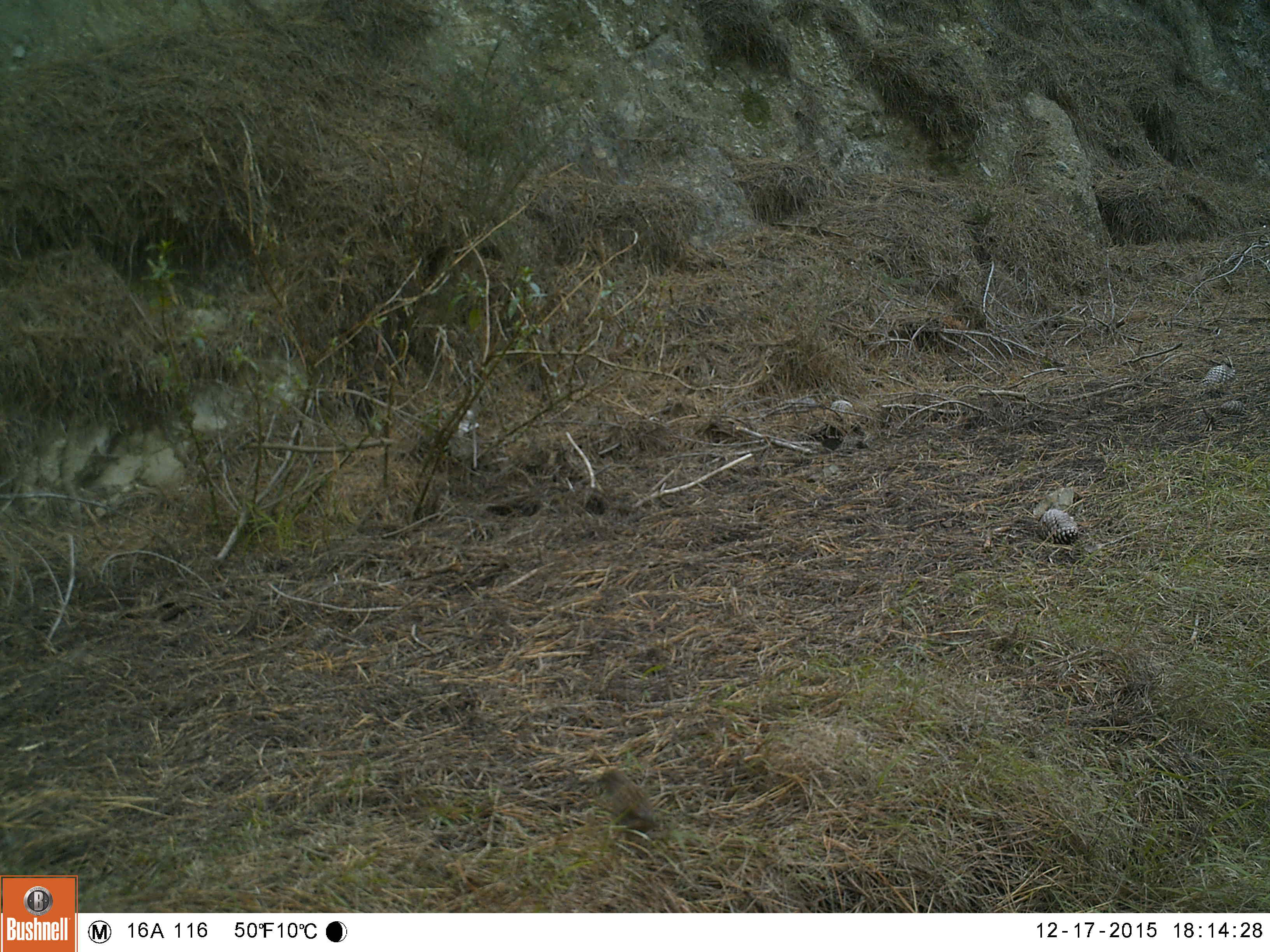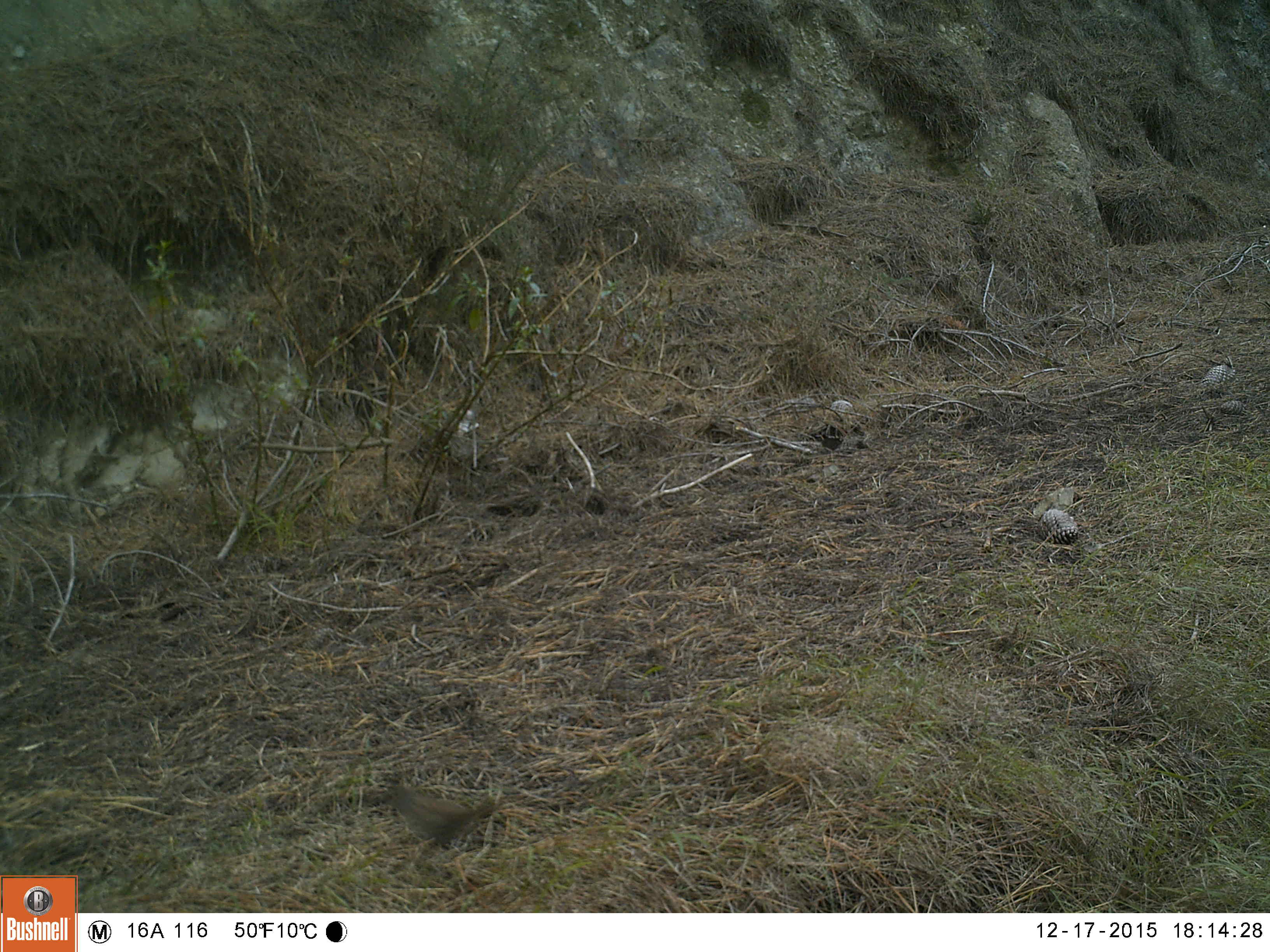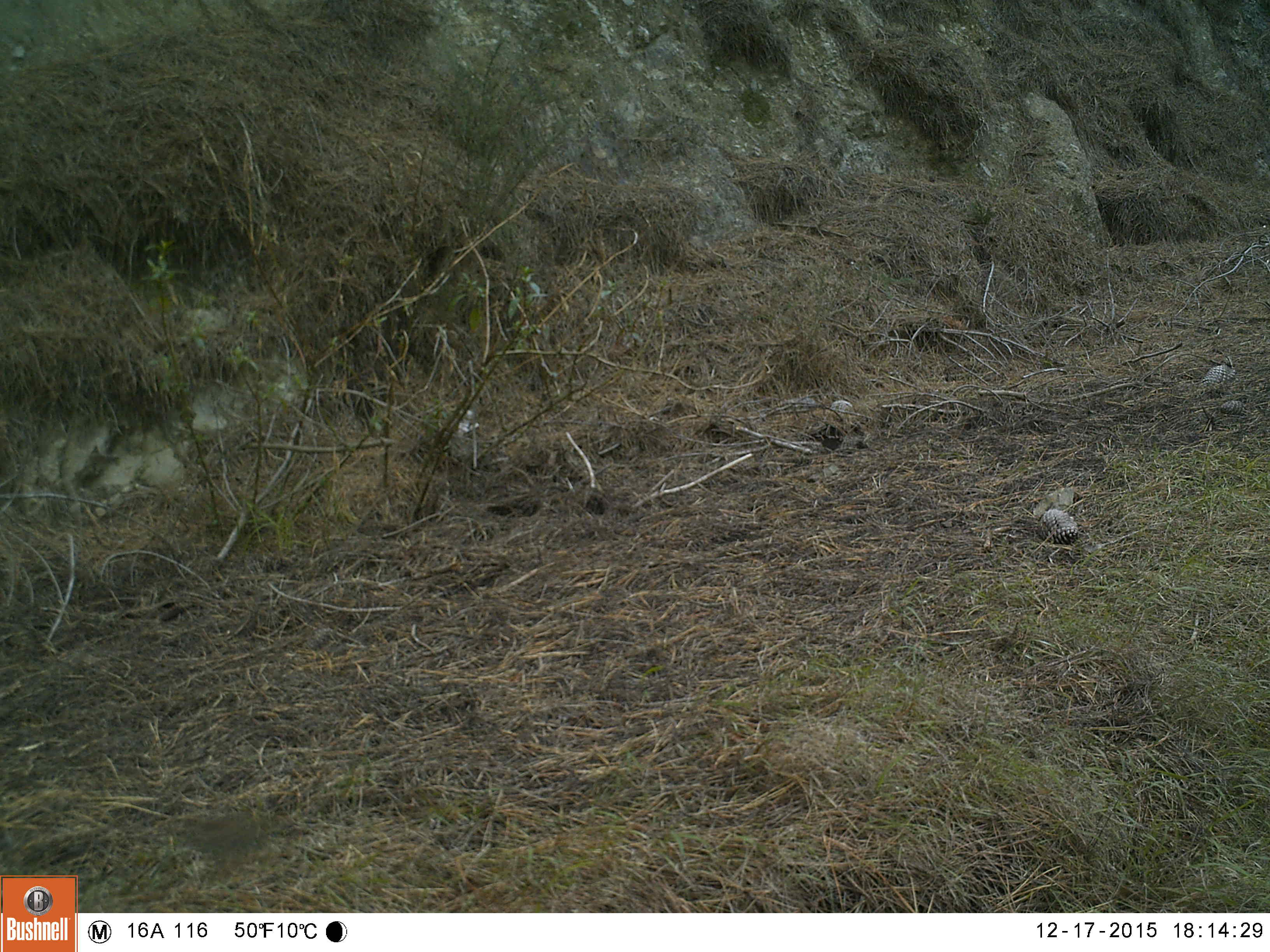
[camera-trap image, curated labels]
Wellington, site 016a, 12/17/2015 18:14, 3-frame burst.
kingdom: Animalia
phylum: Chordata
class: Aves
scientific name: Aves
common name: bird